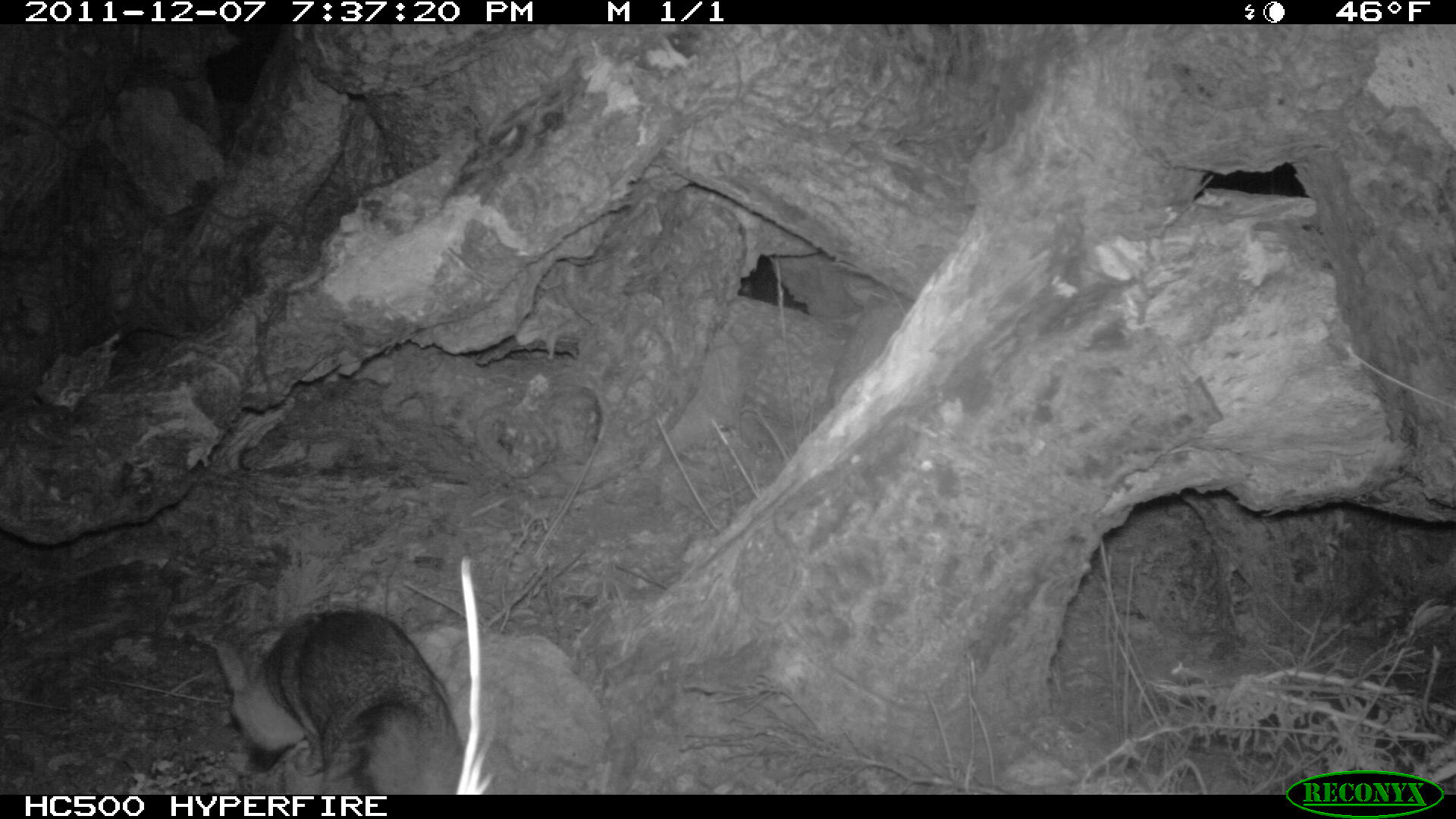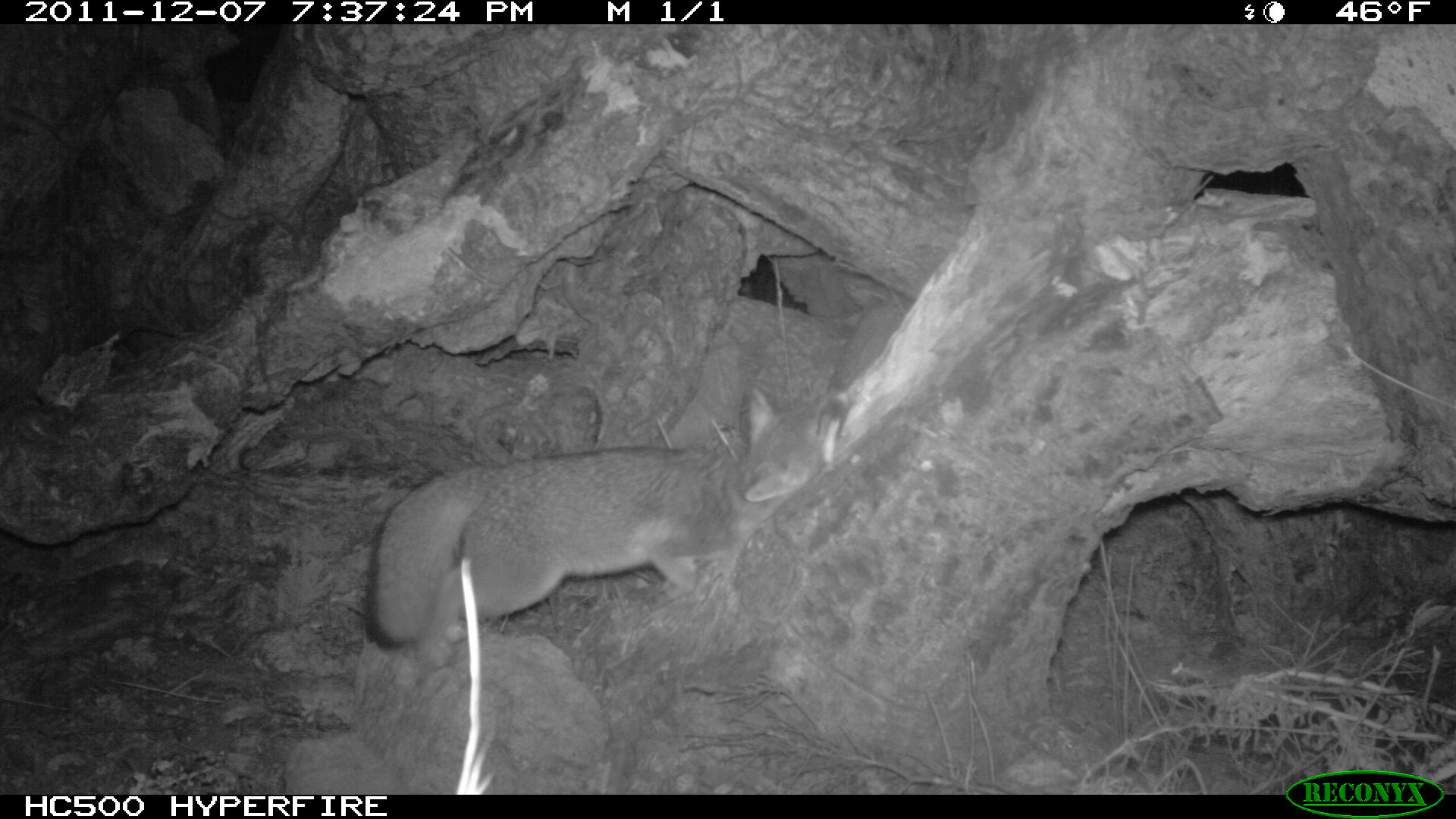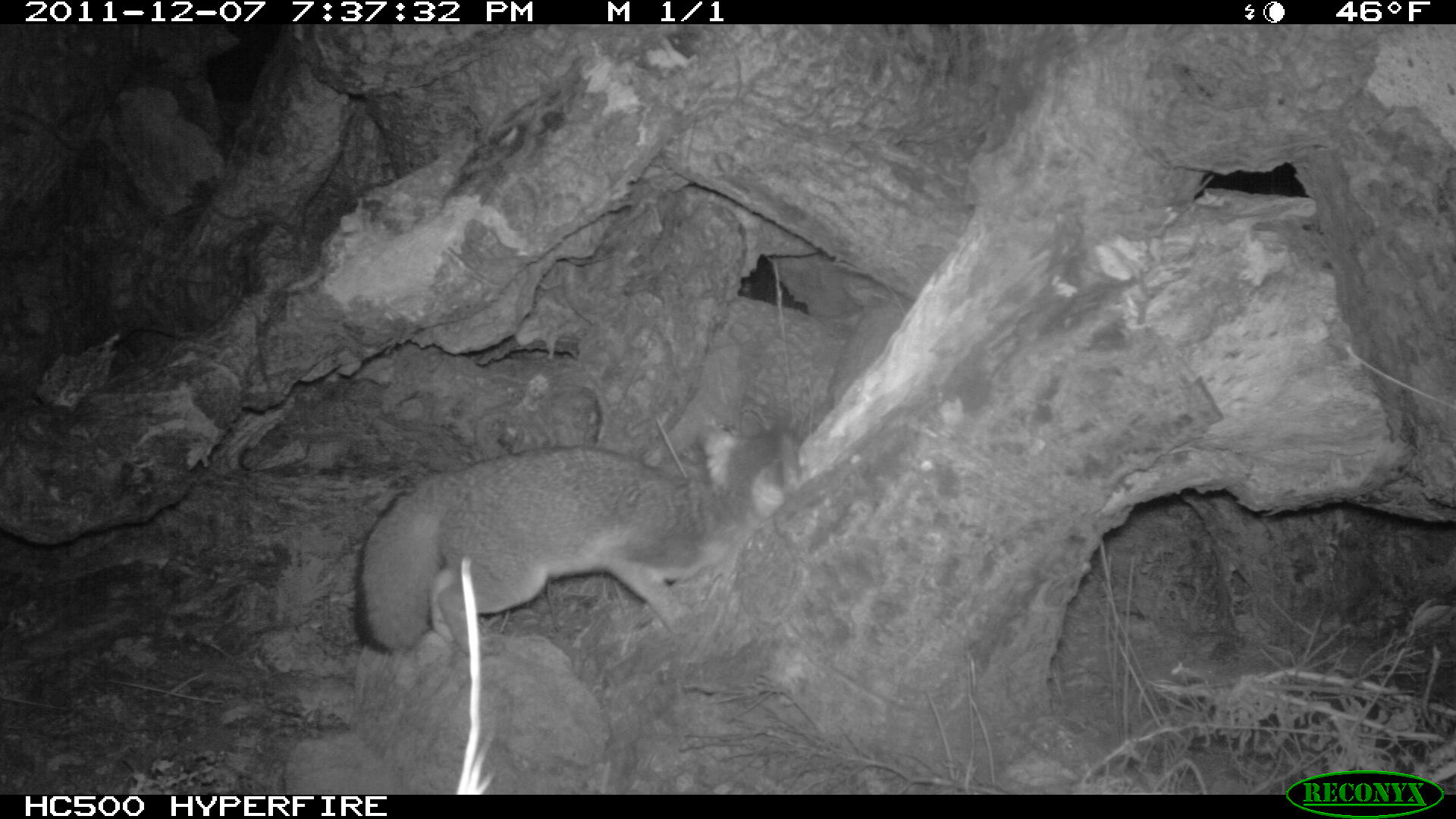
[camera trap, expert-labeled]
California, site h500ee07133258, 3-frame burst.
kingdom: Animalia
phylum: Chordata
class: Mammalia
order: Carnivora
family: Canidae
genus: Urocyon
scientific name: Urocyon littoralis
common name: island fox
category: fox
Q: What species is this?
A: Fox (island fox) (Urocyon littoralis).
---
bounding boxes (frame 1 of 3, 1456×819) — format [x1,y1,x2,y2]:
fox: [215,609,464,795]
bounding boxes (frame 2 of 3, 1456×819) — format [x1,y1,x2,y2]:
fox: [362,381,848,650]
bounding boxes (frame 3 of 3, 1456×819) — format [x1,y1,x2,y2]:
fox: [361,413,802,651]